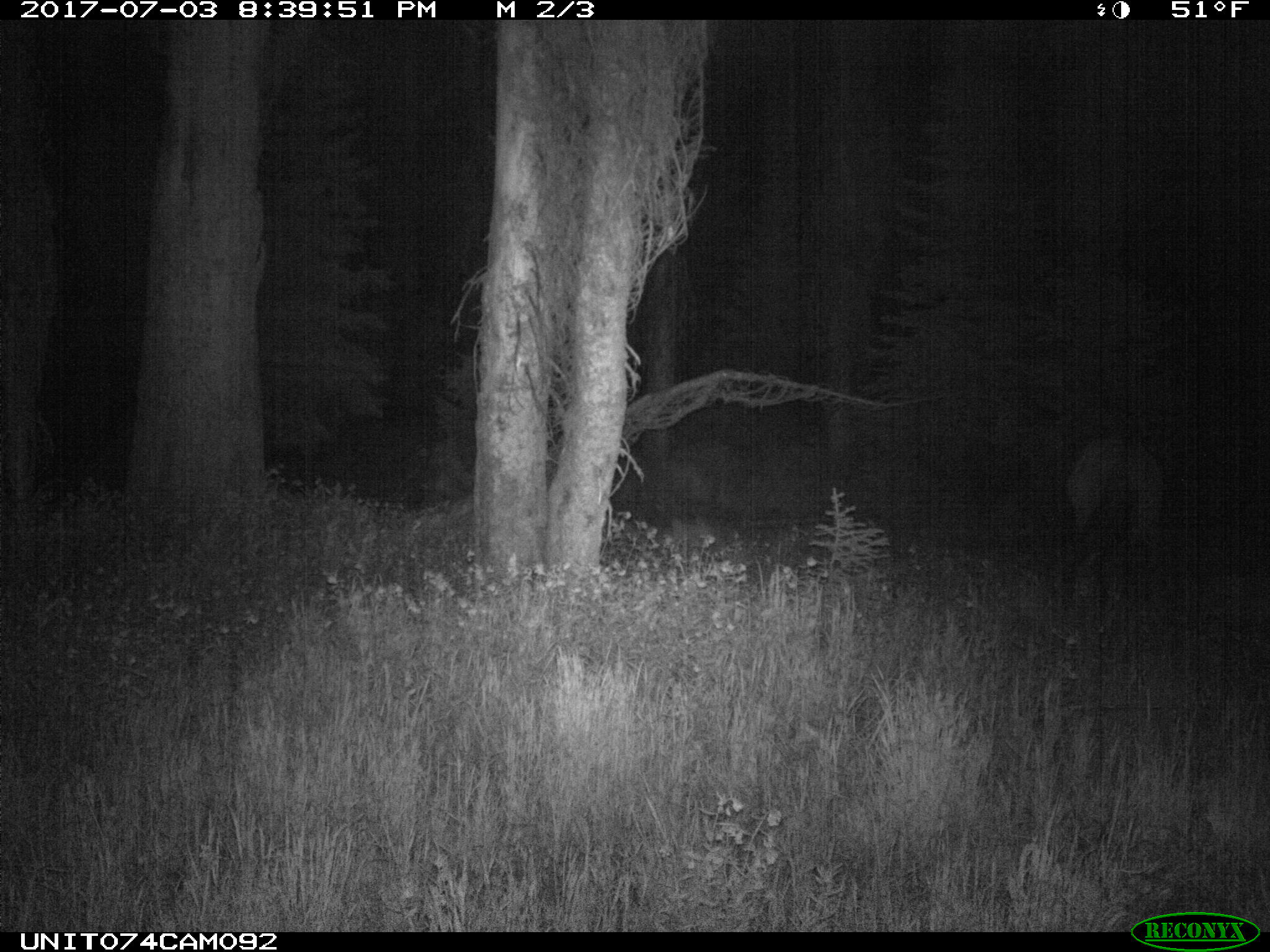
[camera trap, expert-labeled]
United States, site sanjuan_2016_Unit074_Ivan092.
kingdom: Animalia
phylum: Chordata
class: Mammalia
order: Artiodactyla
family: Cervidae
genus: Cervus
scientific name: Cervus elaphus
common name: red deer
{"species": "Cervus elaphus (red deer)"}